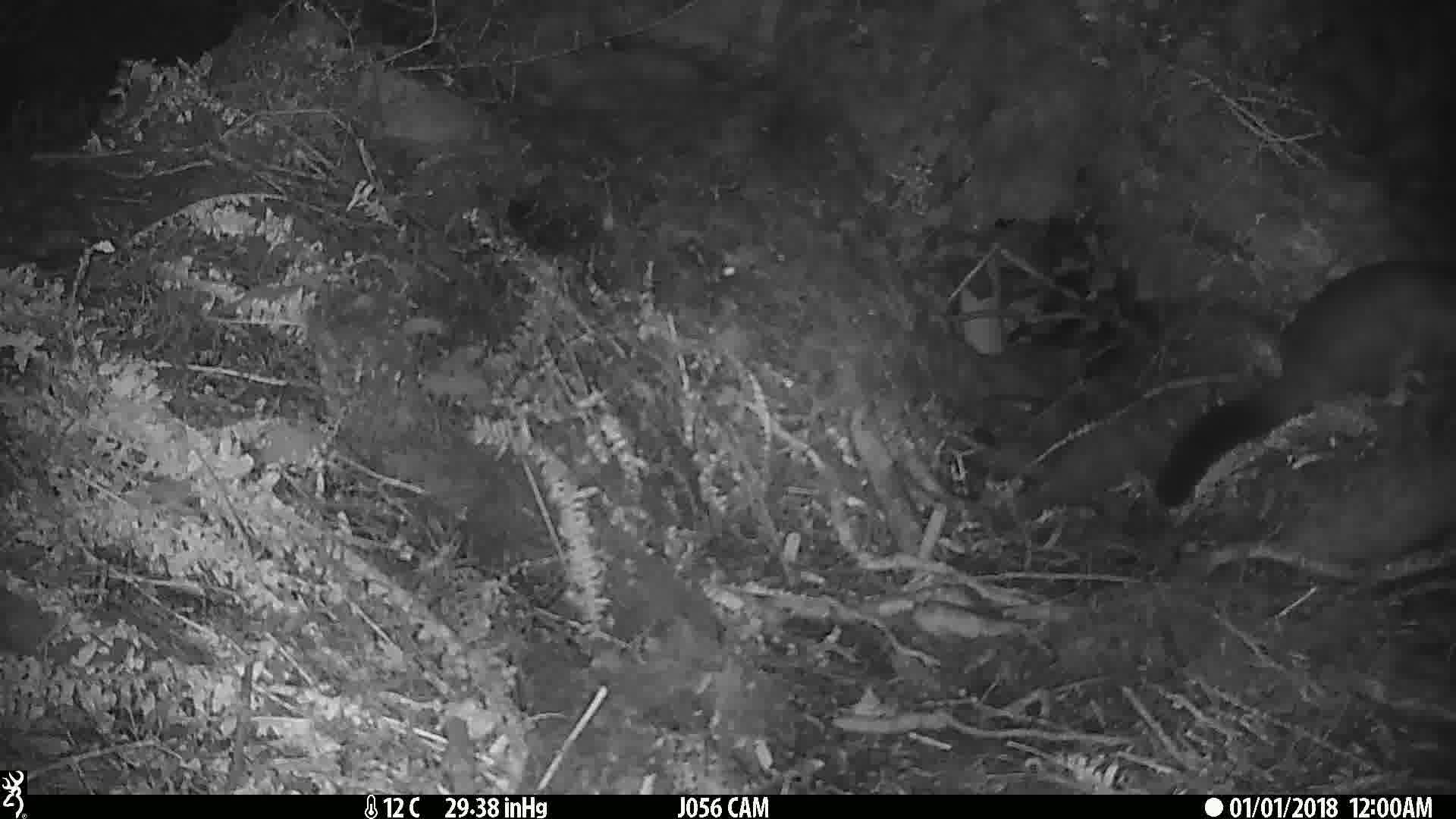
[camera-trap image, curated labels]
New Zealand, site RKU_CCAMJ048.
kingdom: Animalia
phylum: Chordata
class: Mammalia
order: Diprotodontia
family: Phalangeridae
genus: Trichosurus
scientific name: Trichosurus vulpecula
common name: common brushtail possum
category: possum